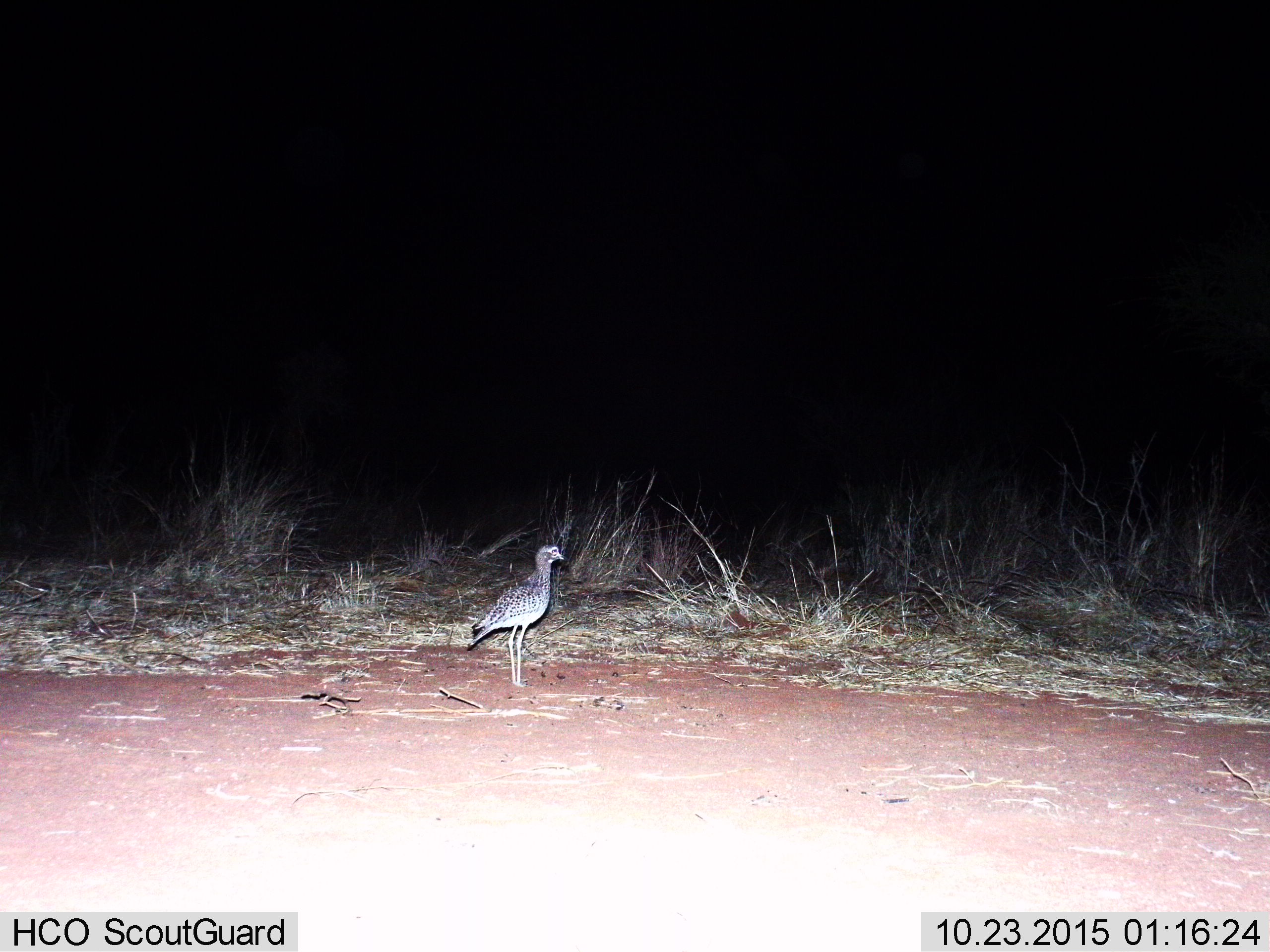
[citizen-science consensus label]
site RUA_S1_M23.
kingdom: Animalia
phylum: Chordata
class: Aves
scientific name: Aves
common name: bird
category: birdother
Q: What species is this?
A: Birdother (bird) (Aves).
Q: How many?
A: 1.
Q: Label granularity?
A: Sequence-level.